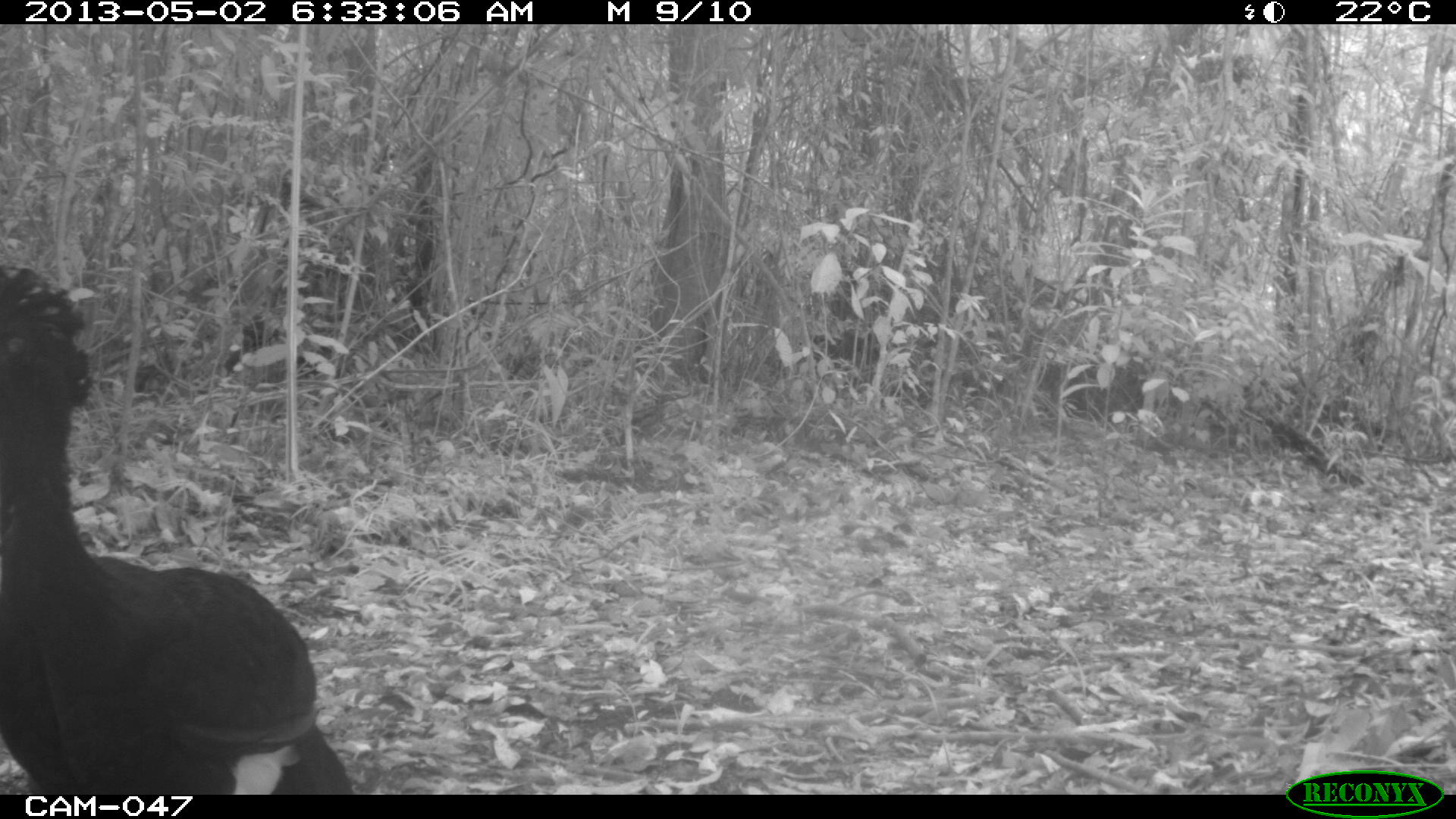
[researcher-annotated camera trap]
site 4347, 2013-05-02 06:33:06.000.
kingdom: Animalia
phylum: Chordata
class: Aves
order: Galliformes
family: Cracidae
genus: Crax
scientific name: Crax rubra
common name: great curassow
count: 1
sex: male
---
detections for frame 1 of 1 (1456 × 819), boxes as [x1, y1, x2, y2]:
crax rubra: [1, 261, 358, 794]